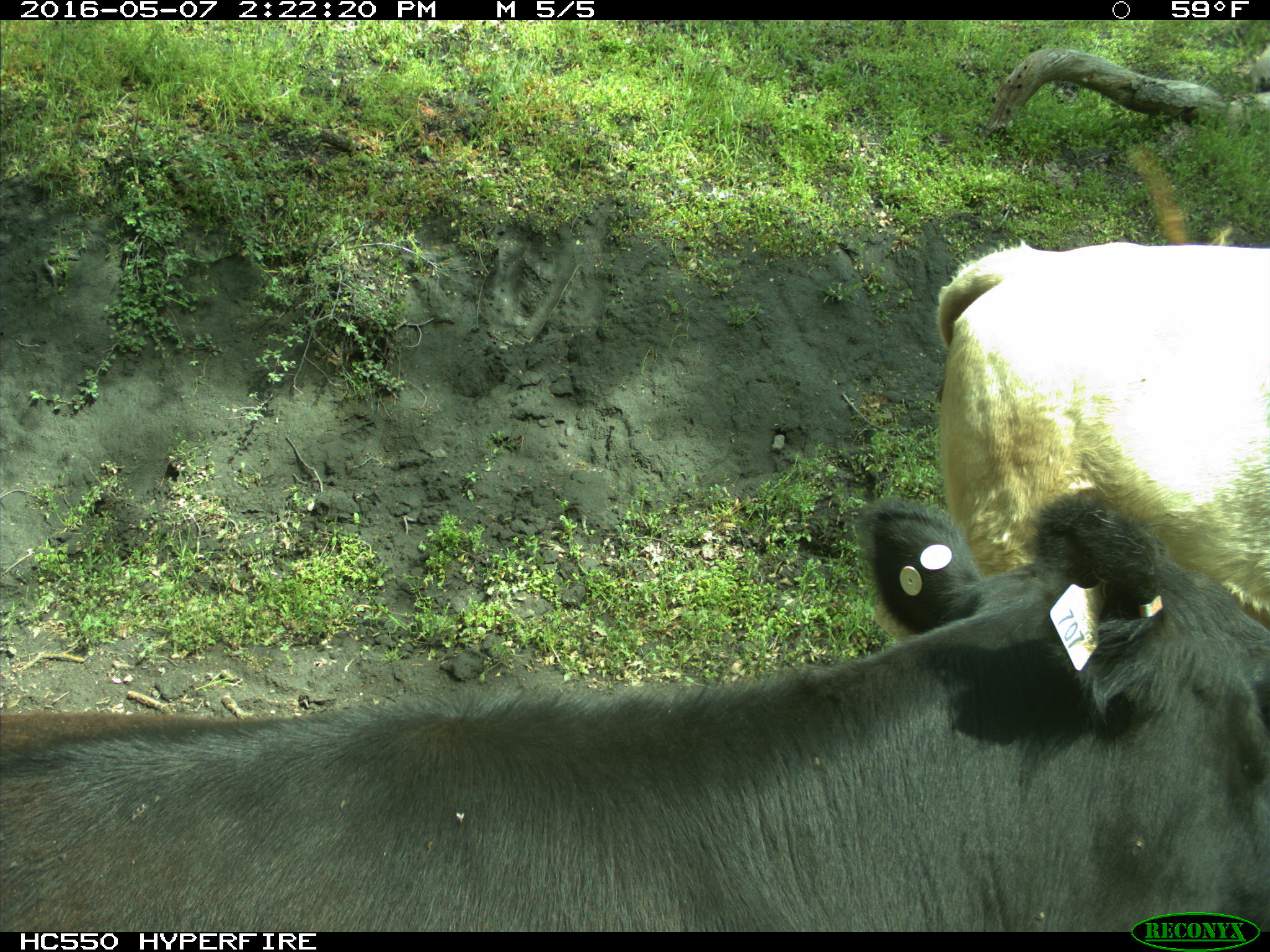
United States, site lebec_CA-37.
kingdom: Animalia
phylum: Chordata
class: Mammalia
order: Artiodactyla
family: Bovidae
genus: Bos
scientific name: Bos taurus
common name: domestic cow